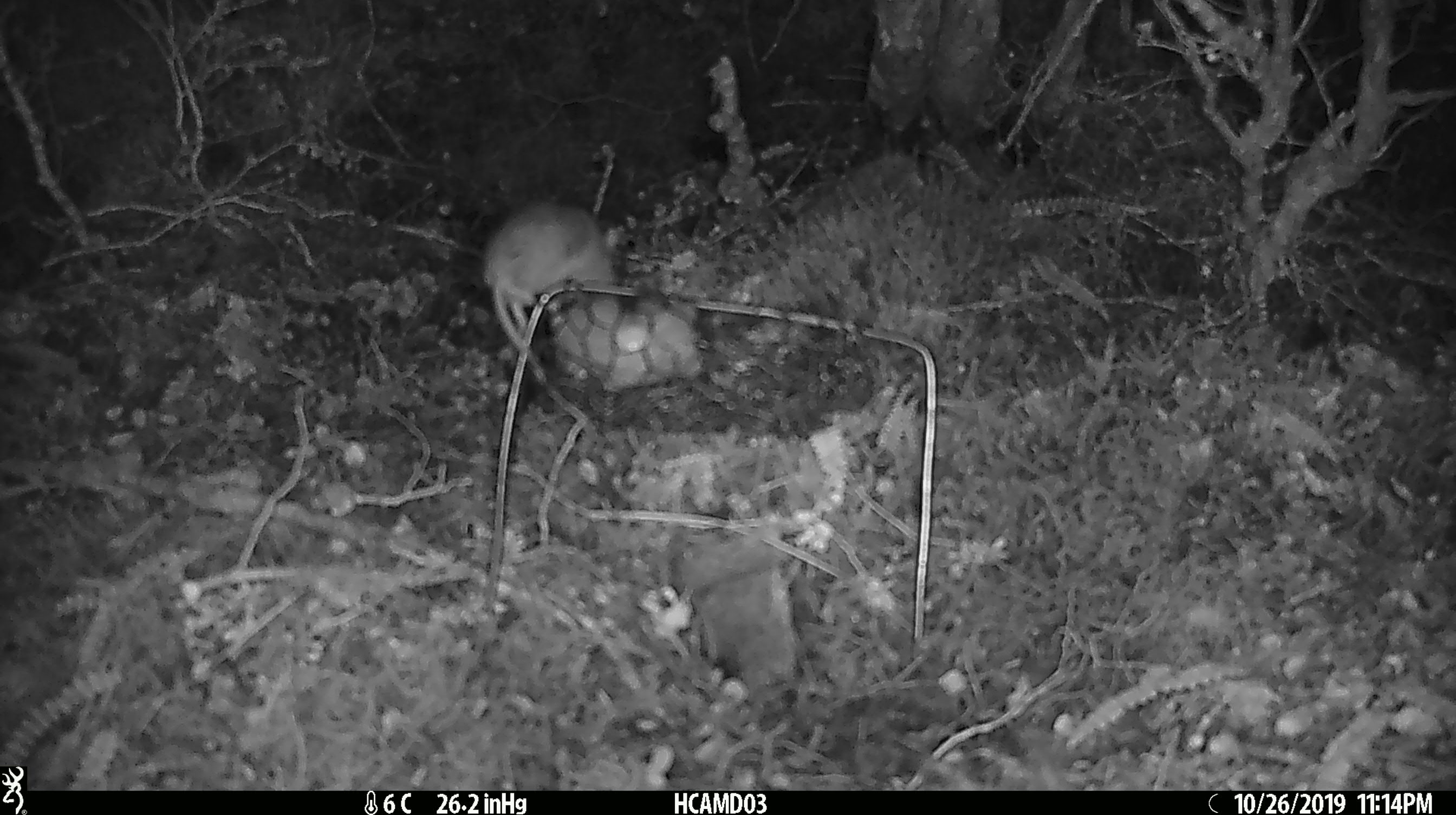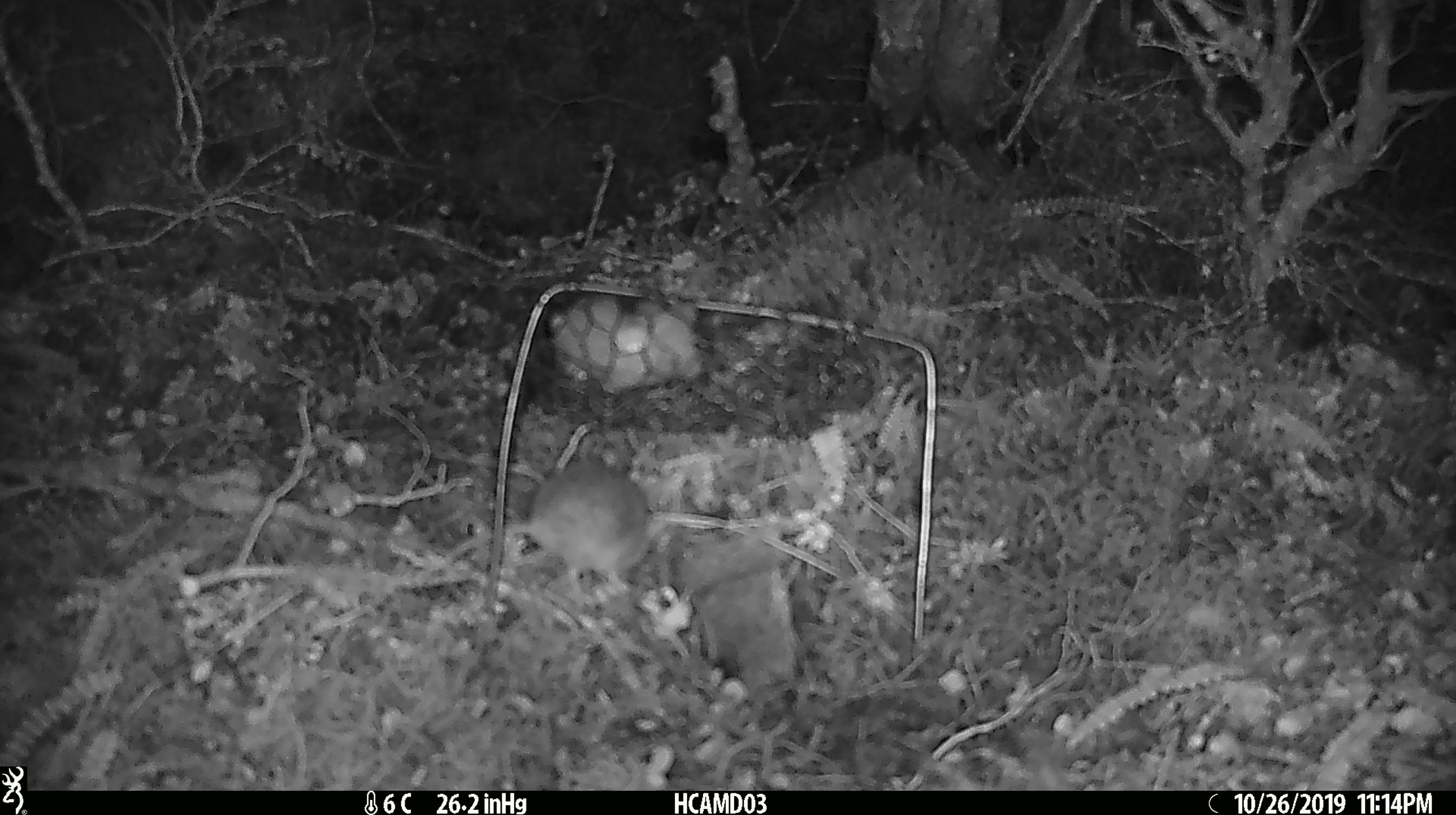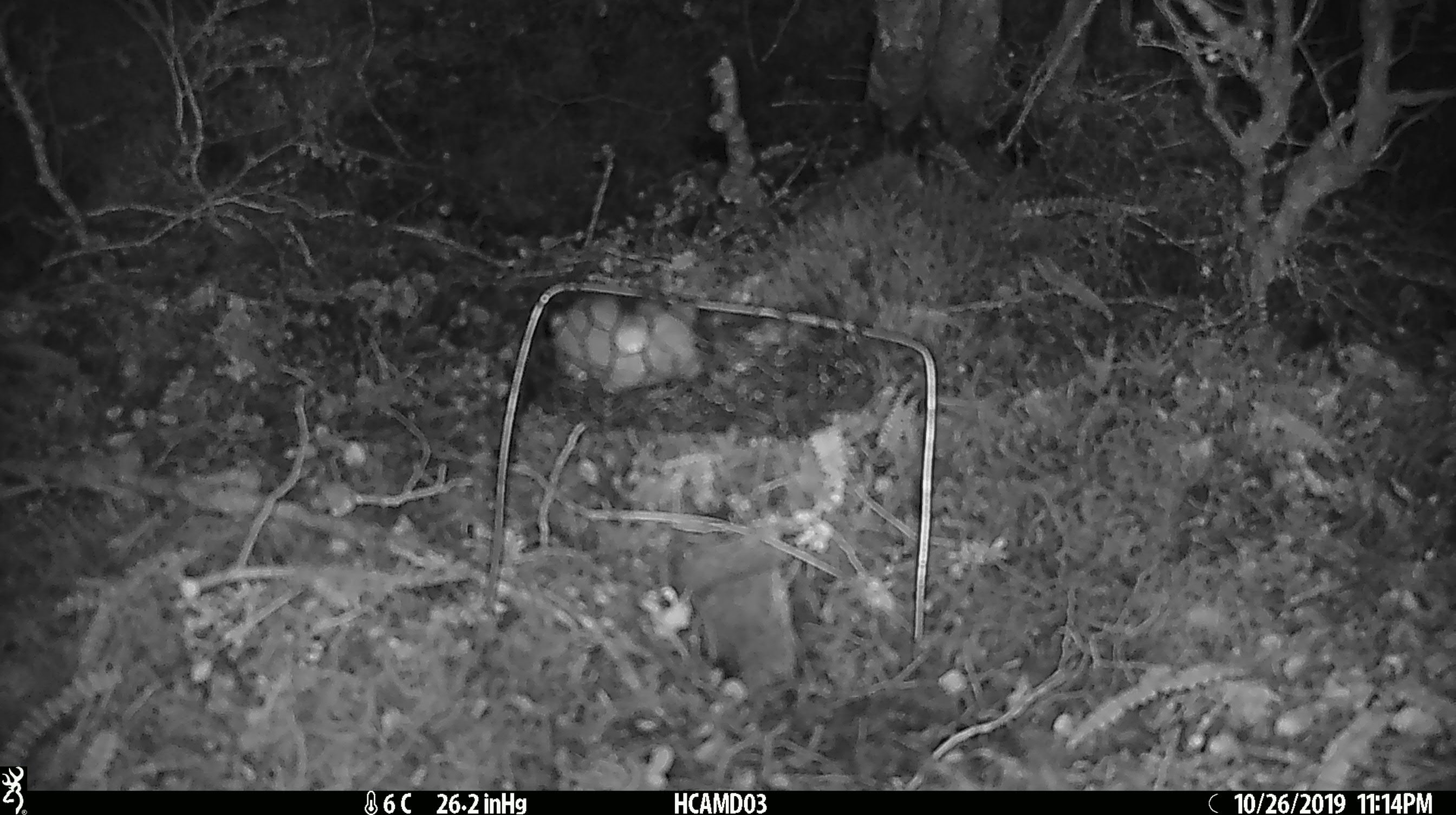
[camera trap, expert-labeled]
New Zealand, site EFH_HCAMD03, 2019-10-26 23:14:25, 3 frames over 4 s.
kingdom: Animalia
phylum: Chordata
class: Mammalia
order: Rodentia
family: Muridae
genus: Mus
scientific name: Mus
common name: mouse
Mouse (Mus).